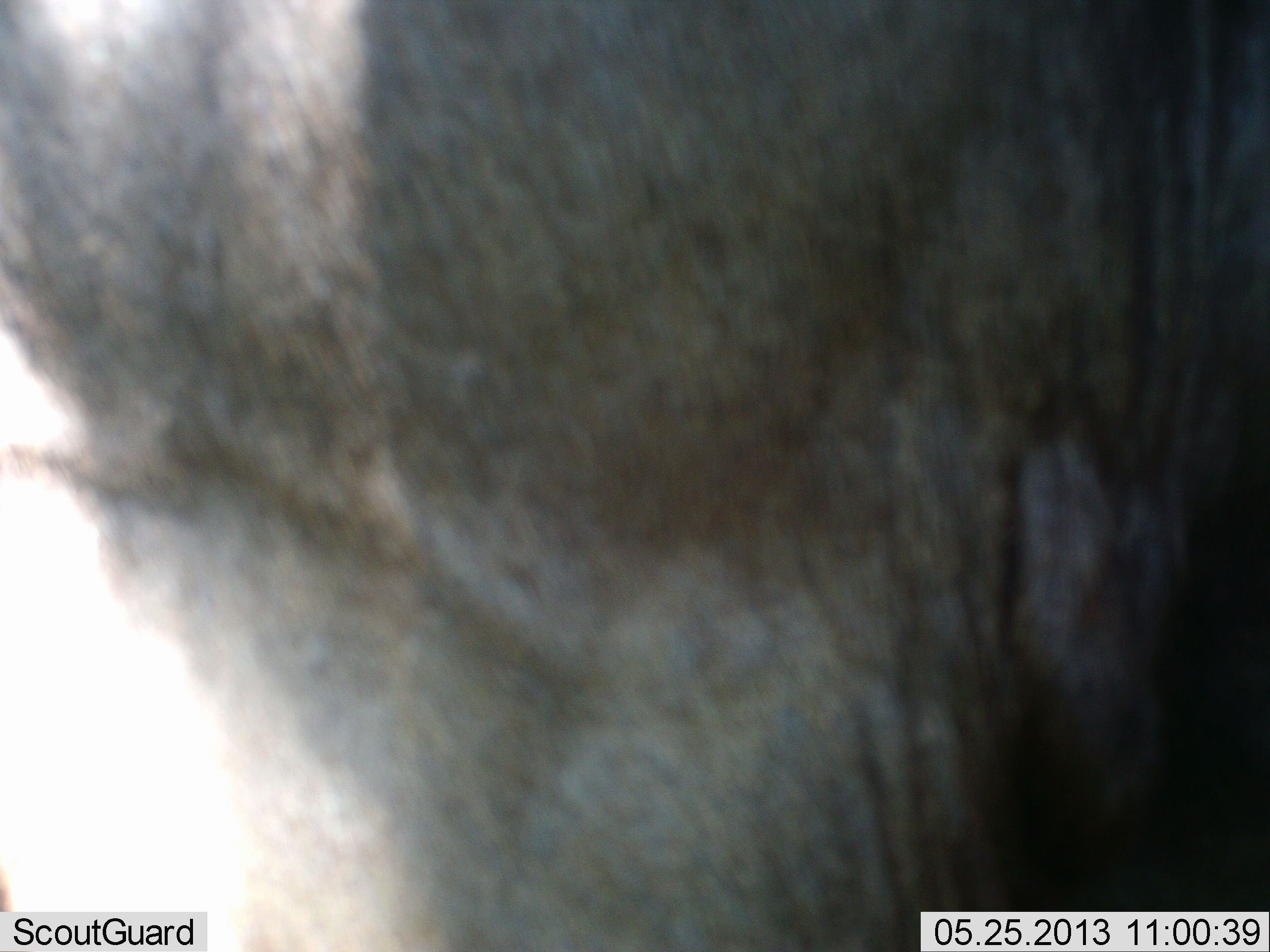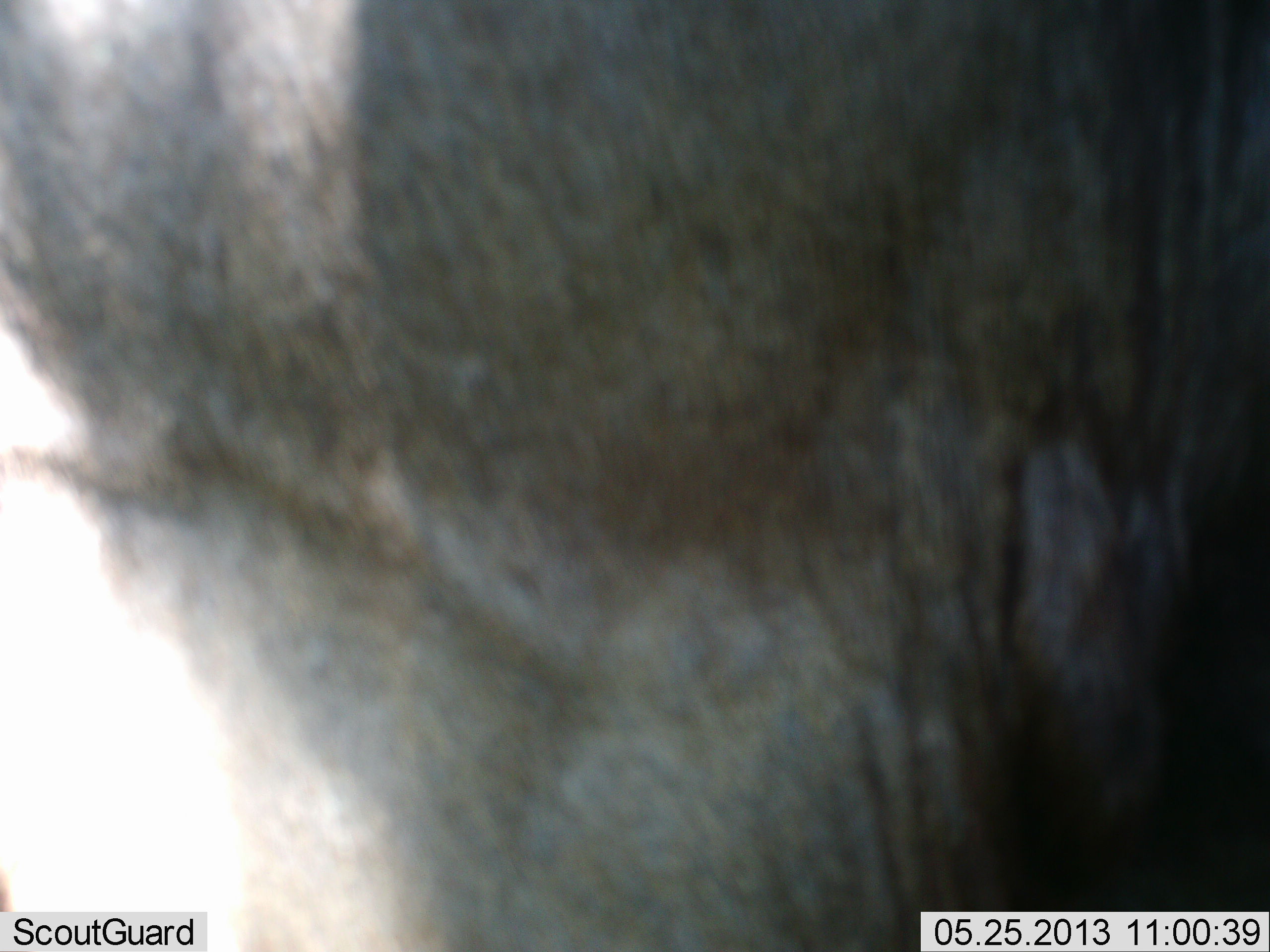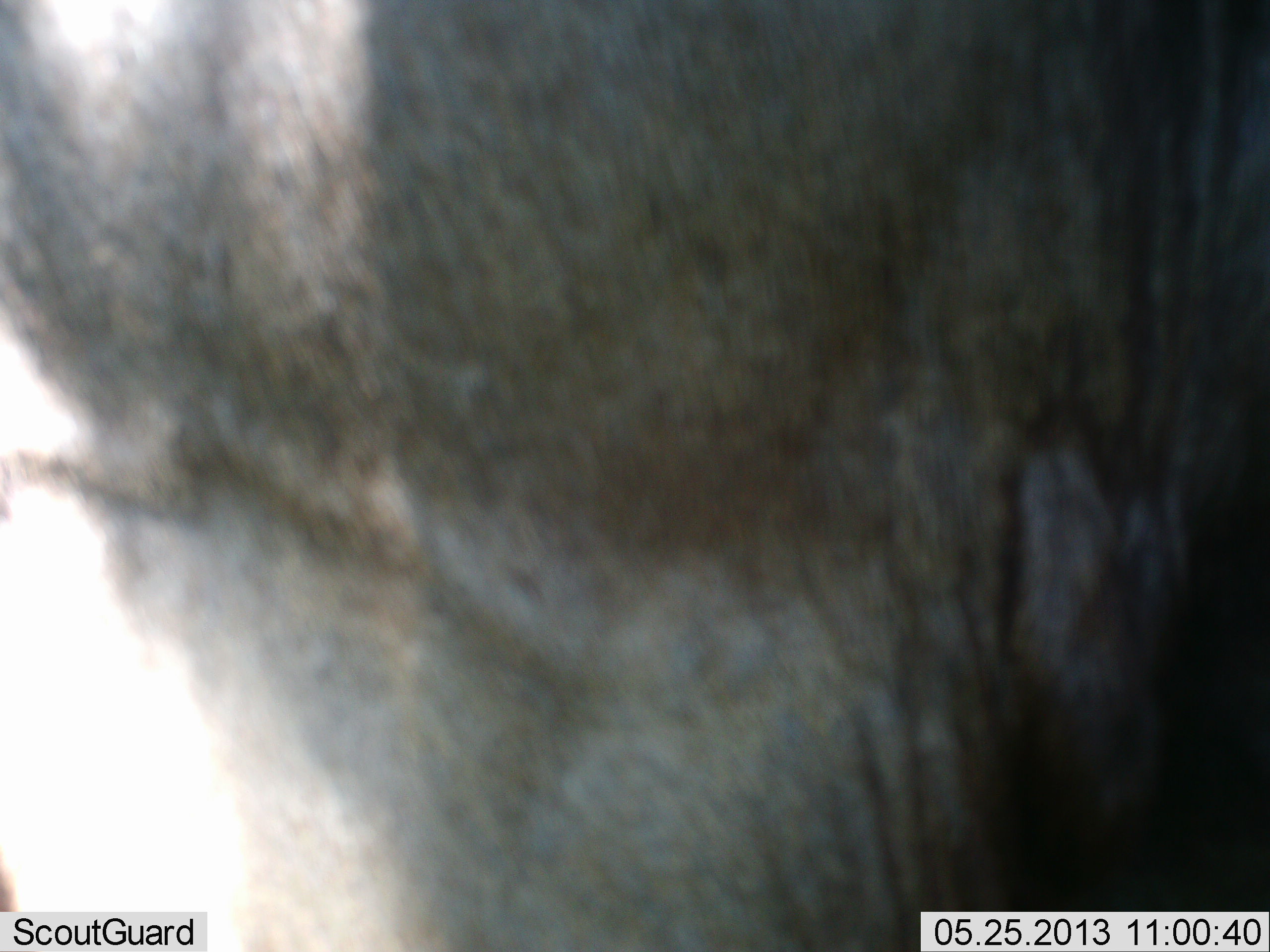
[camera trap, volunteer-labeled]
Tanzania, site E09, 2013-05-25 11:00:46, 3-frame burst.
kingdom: Animalia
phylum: Chordata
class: Mammalia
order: Artiodactyla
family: Bovidae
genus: Connochaetes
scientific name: Connochaetes taurinus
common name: blue wildebeest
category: wildebeest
Wildebeest (blue wildebeest) (Connochaetes taurinus), count 1. Behavior (volunteer vote fractions): standing 100%, resting 0%, moving 0%, interacting 0%. Young present (vote fraction): 0%. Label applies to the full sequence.